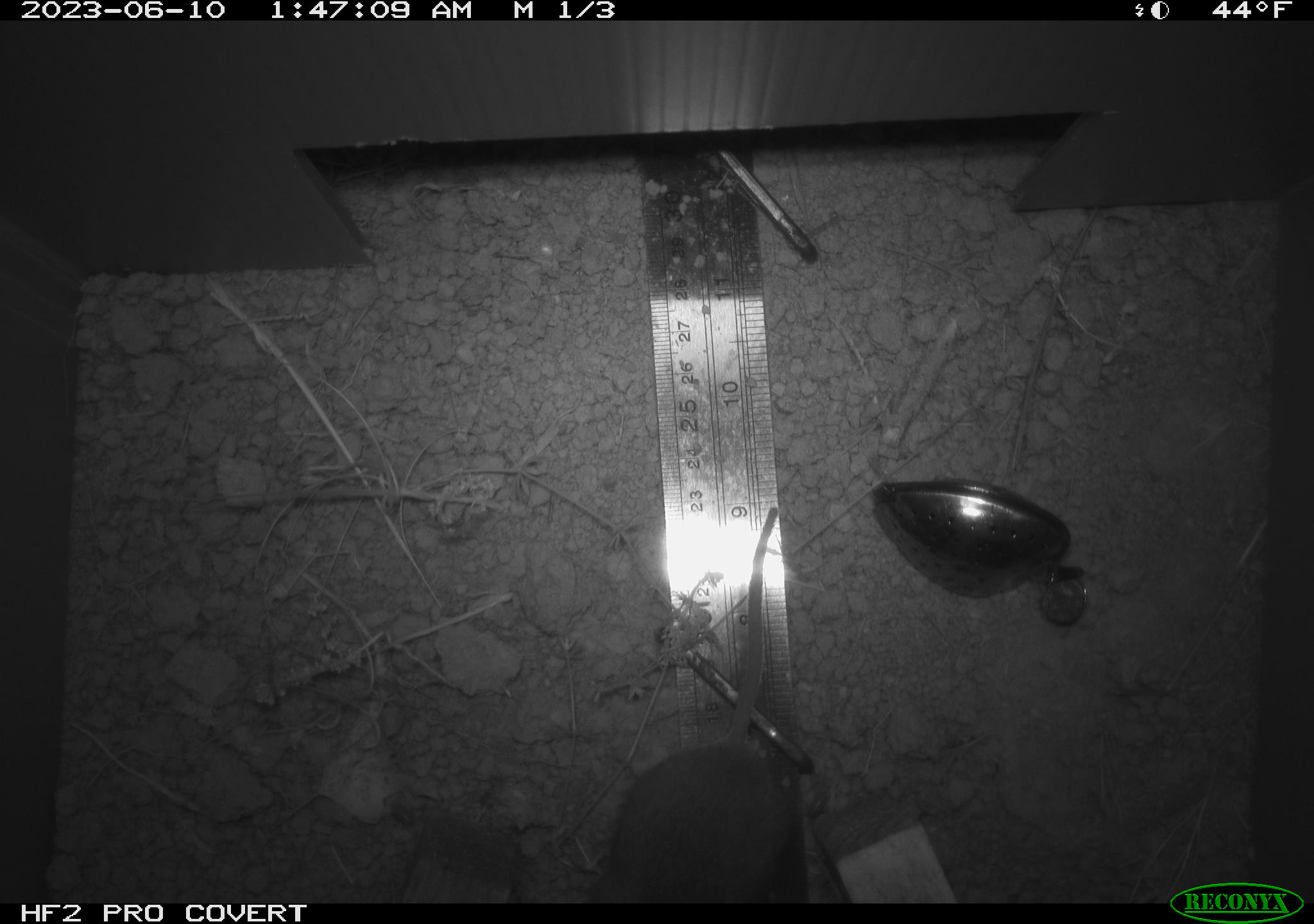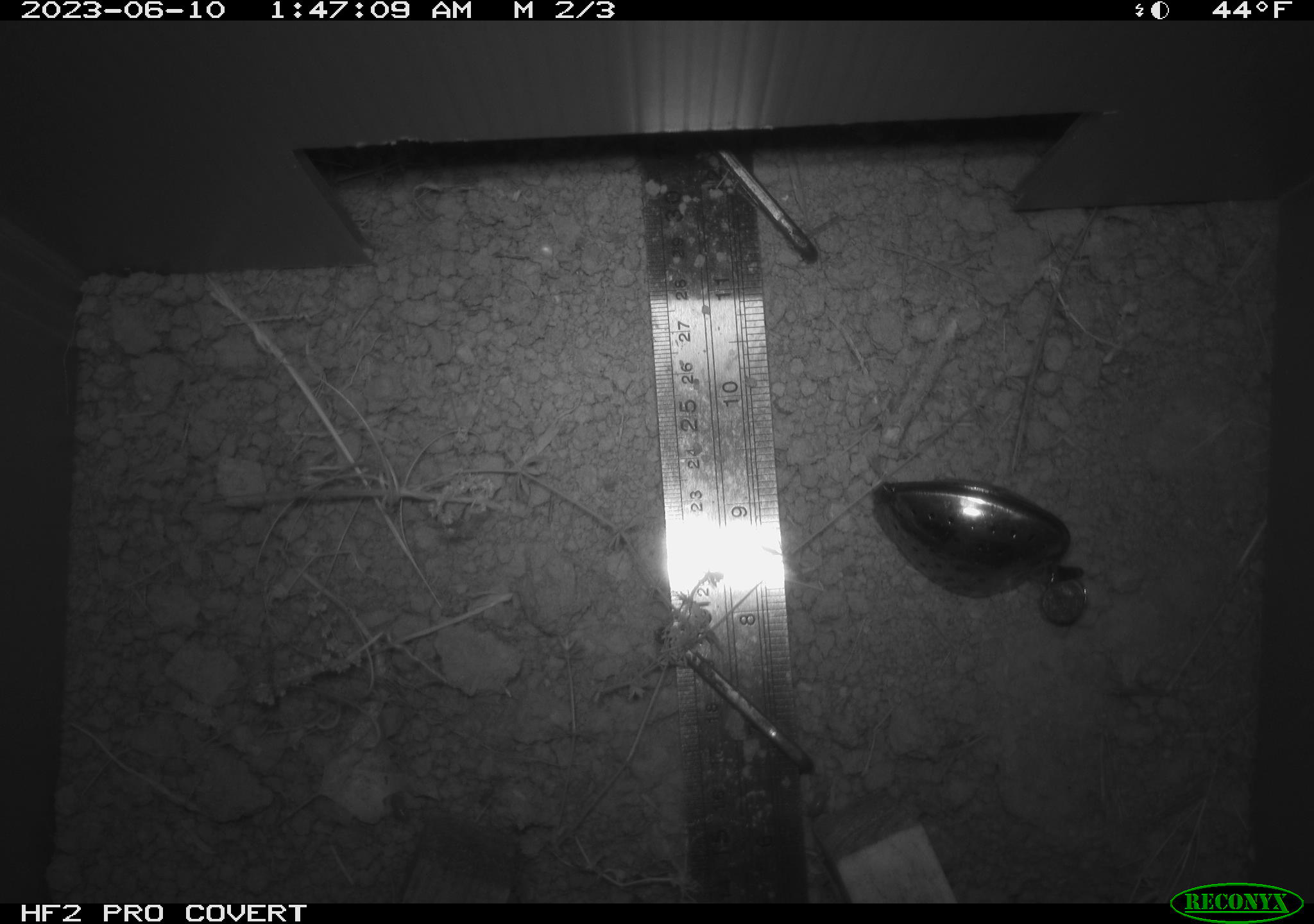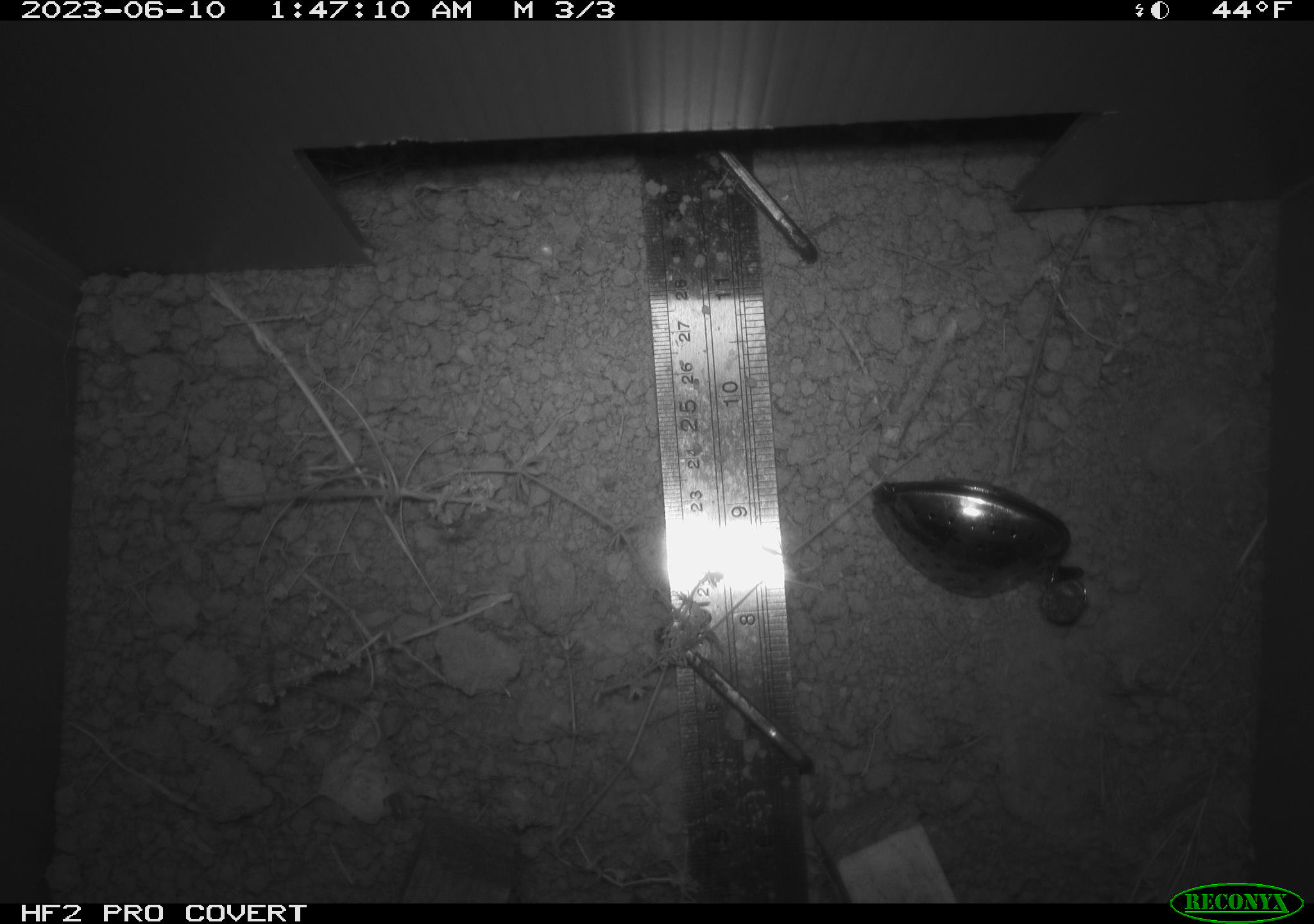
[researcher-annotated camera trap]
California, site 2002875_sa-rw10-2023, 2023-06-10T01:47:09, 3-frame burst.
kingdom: Animalia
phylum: Chordata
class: Mammalia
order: Rodentia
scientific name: Rodentia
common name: mouse species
Mouse species (Rodentia).